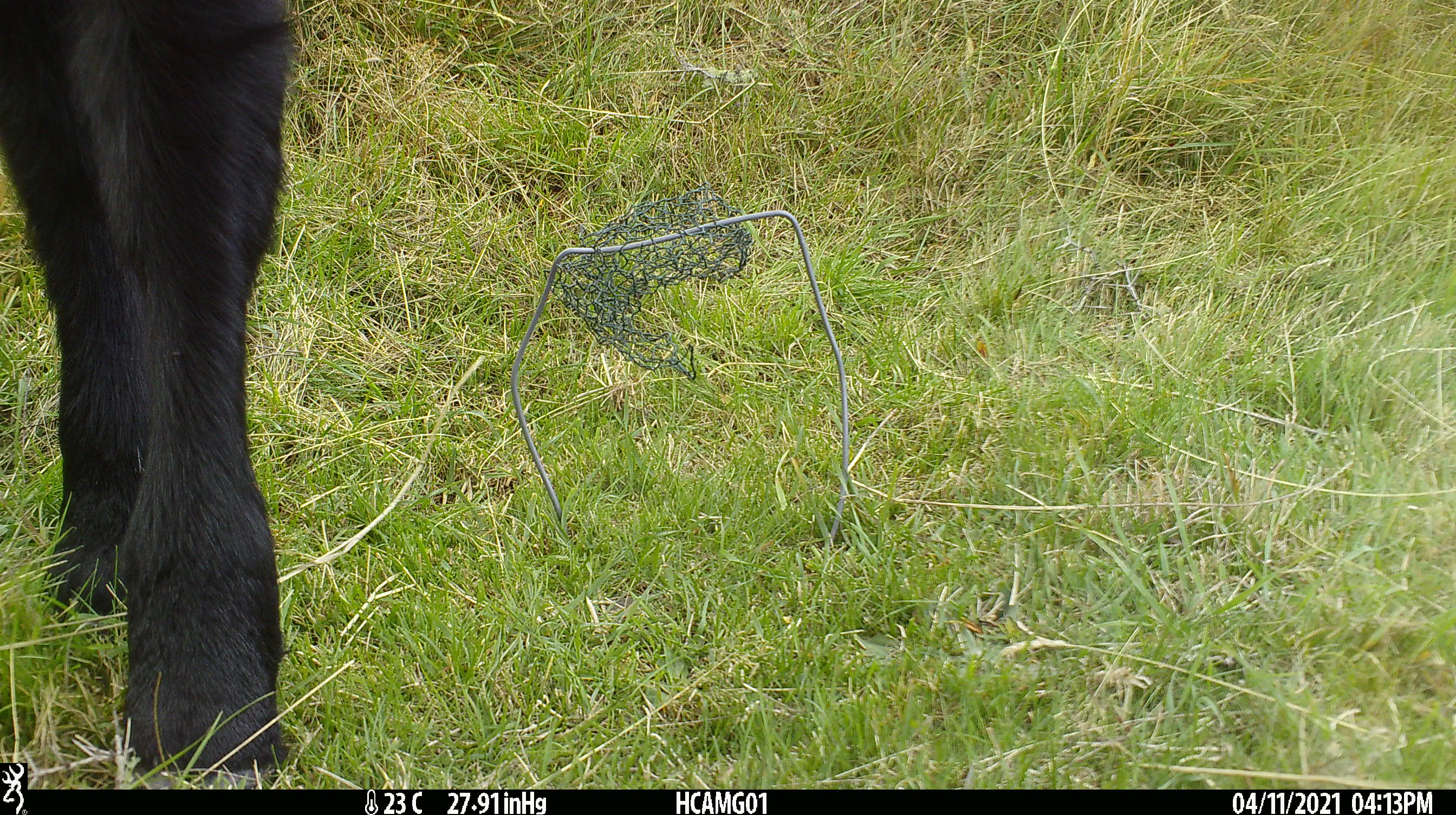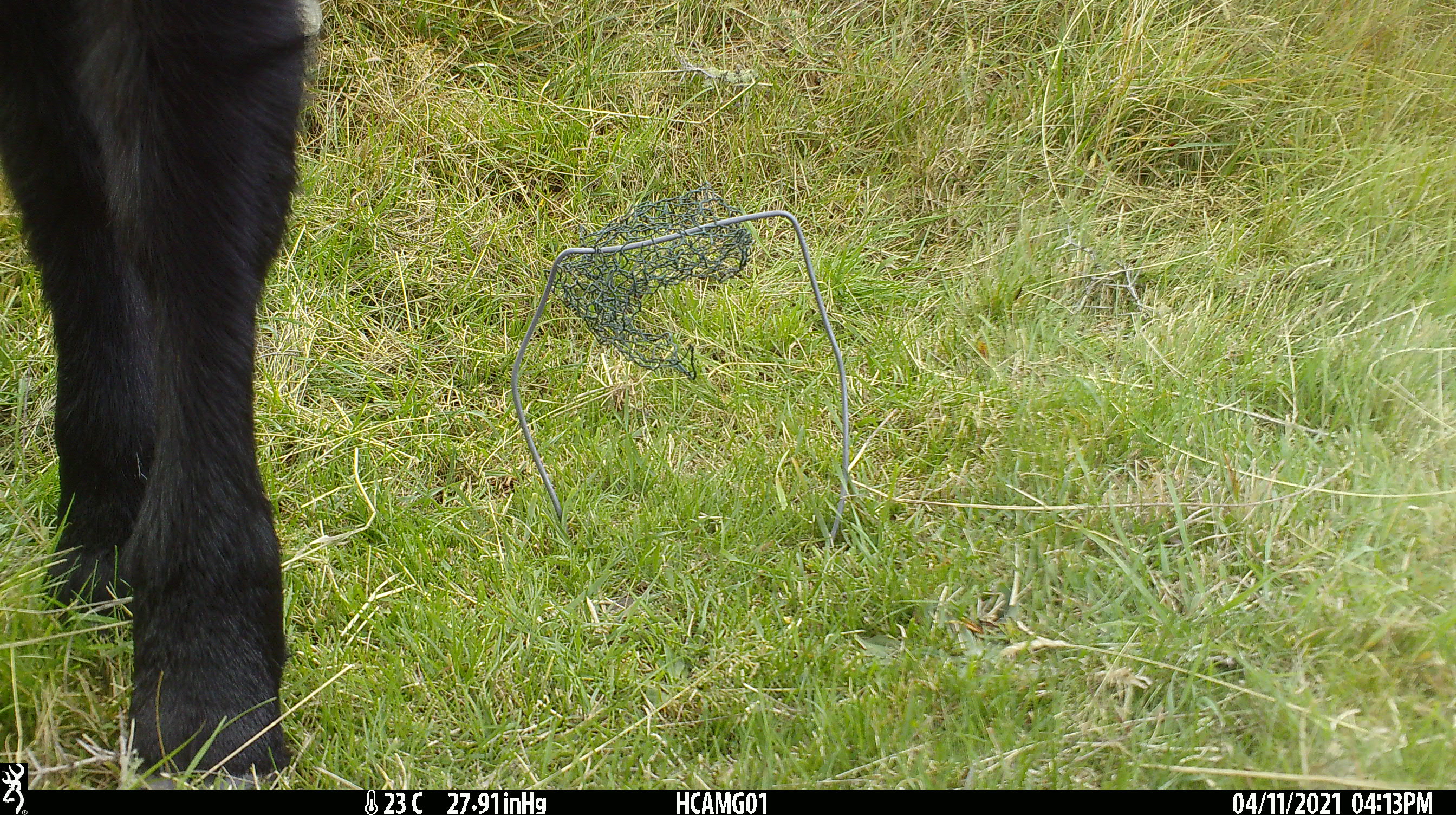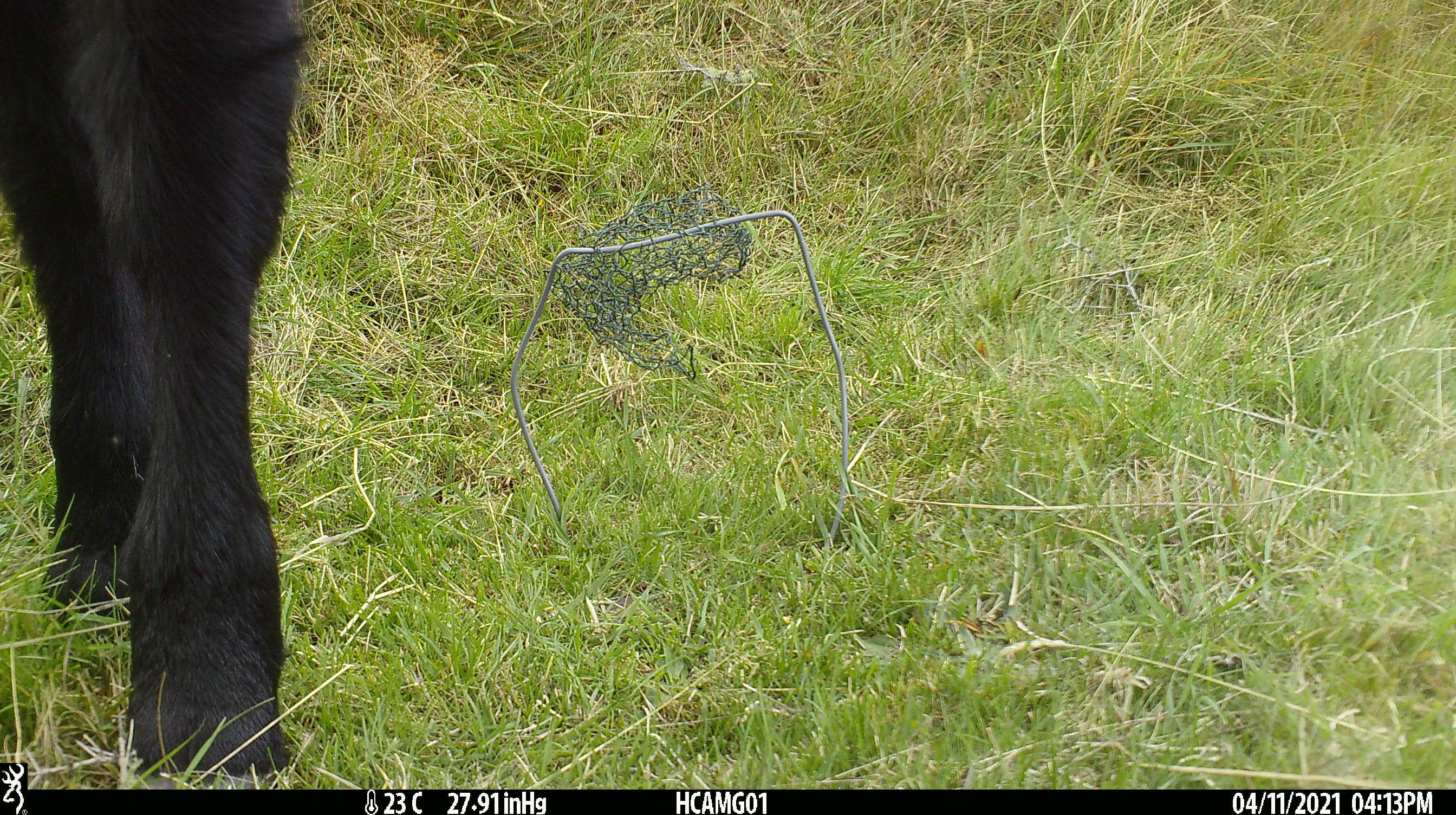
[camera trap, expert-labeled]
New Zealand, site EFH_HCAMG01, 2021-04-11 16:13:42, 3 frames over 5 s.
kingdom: Animalia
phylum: Chordata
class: Mammalia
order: Artiodactyla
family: Bovidae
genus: Bos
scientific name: Bos taurus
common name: domestic cow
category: cow